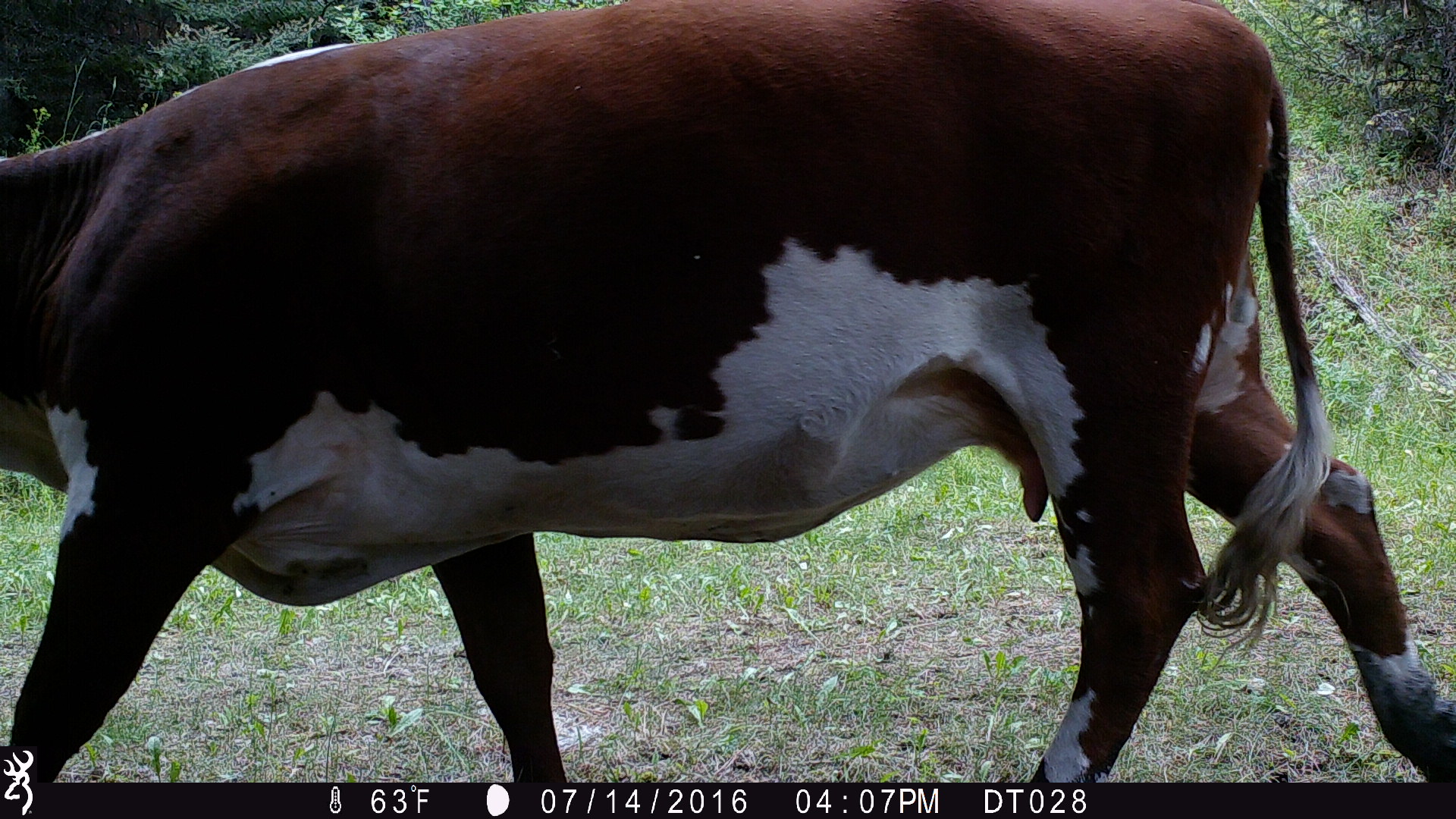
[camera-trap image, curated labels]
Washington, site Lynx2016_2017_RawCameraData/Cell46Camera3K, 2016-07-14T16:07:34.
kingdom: Animalia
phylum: Chordata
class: Mammalia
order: Artiodactyla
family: Bovidae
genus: Bos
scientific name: Bos taurus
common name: domestic cattle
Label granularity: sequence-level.